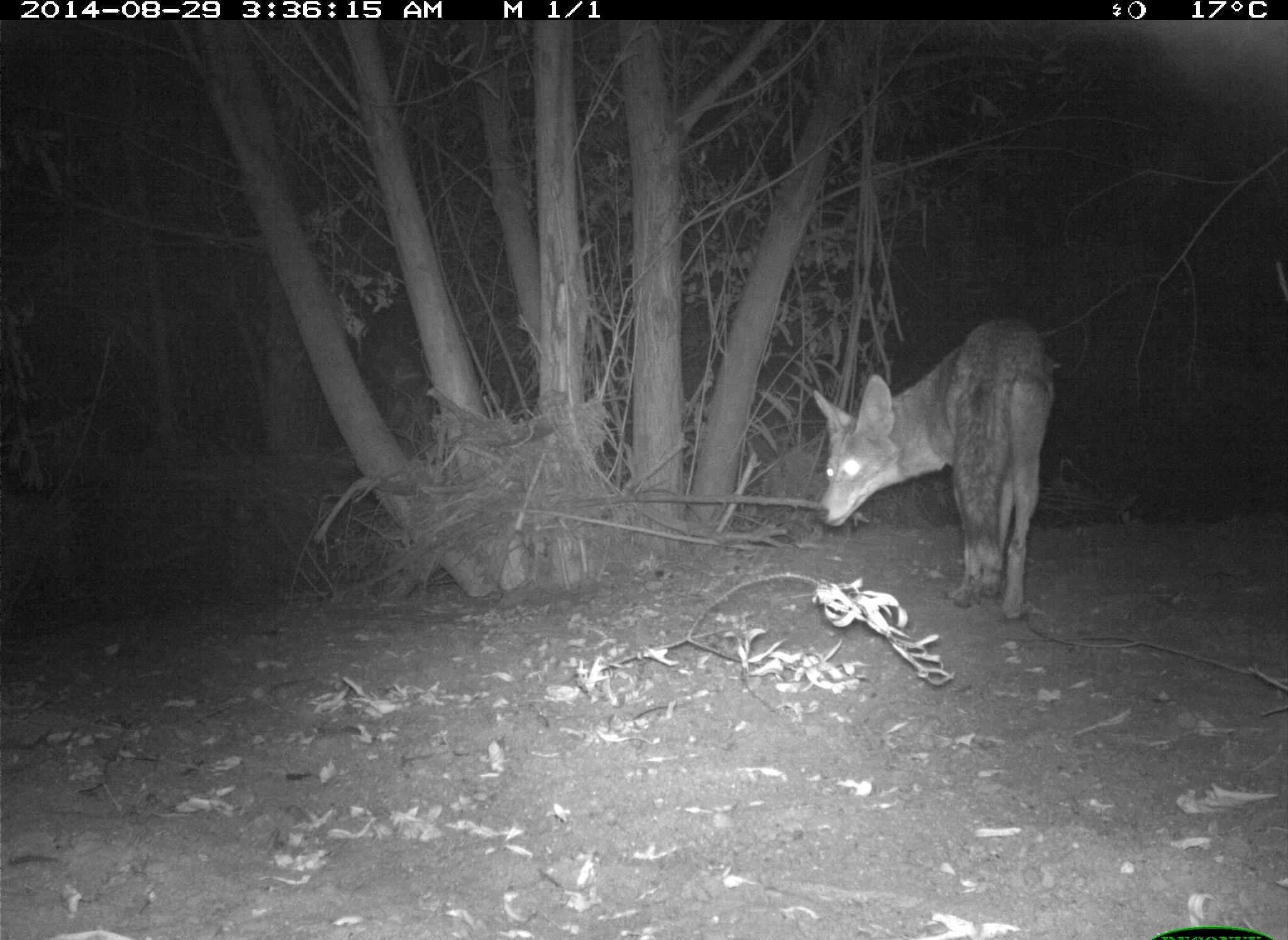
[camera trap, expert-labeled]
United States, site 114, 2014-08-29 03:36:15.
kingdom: Animalia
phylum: Chordata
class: Mammalia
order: Carnivora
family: Canidae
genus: Canis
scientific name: Canis latrans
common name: coyote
Coyote (Canis latrans).